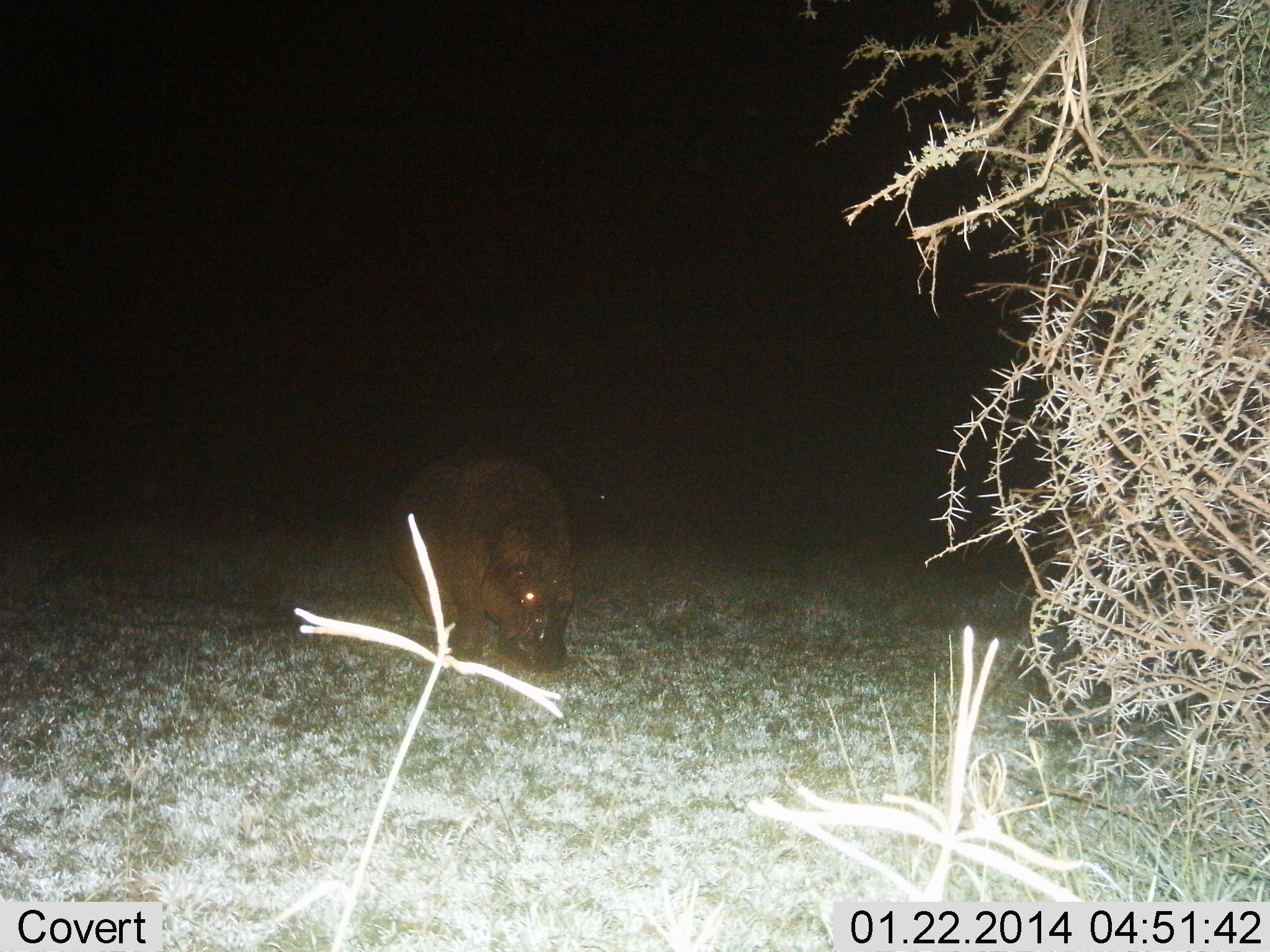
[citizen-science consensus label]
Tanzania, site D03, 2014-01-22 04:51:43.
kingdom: Animalia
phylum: Chordata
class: Mammalia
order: Artiodactyla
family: Hippopotamidae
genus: Hippopotamus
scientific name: Hippopotamus amphibius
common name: hippopotamus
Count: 1.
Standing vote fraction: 30%.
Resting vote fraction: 0%.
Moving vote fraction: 20%.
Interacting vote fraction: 0%.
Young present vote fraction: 0%.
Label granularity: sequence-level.